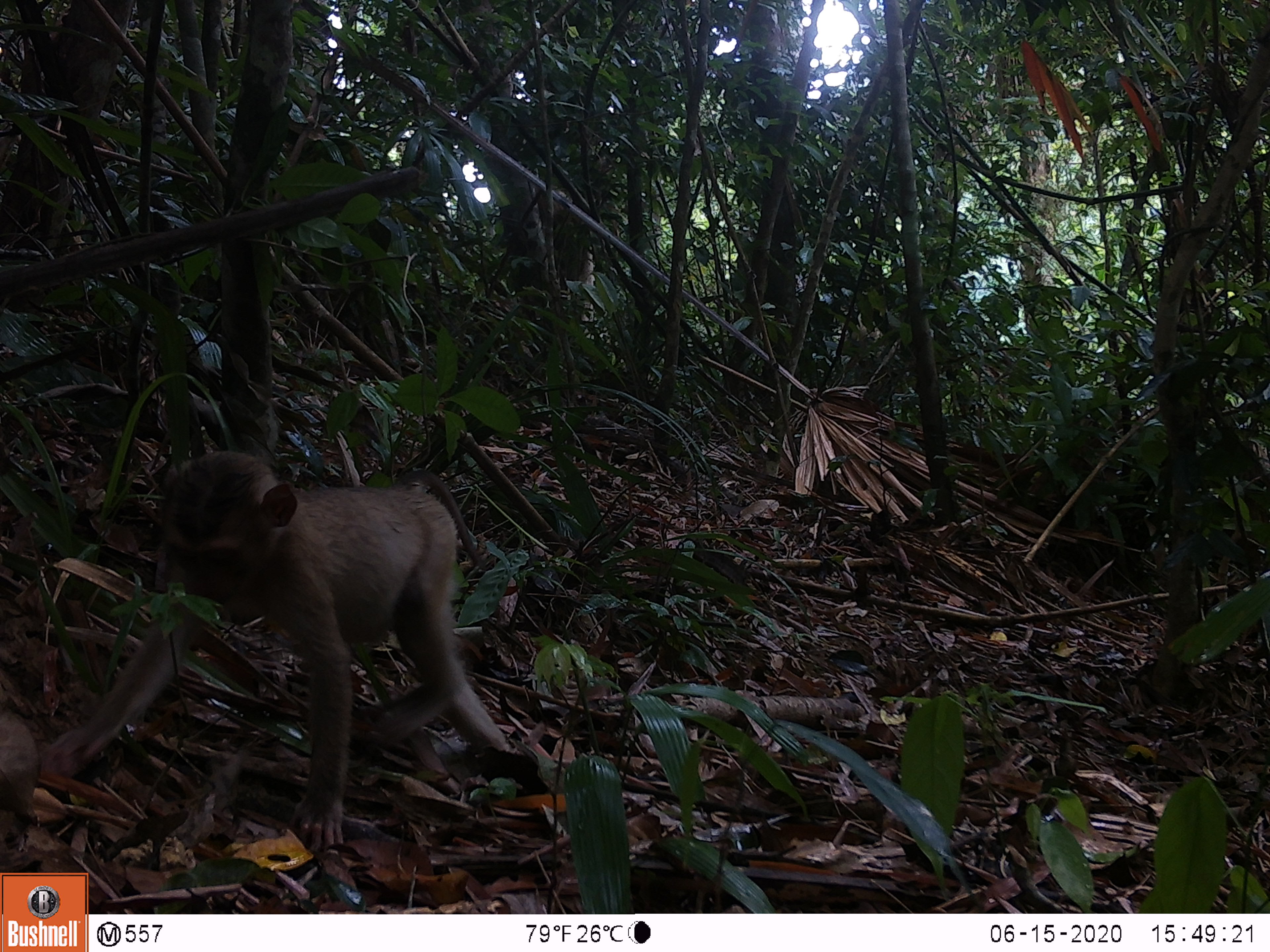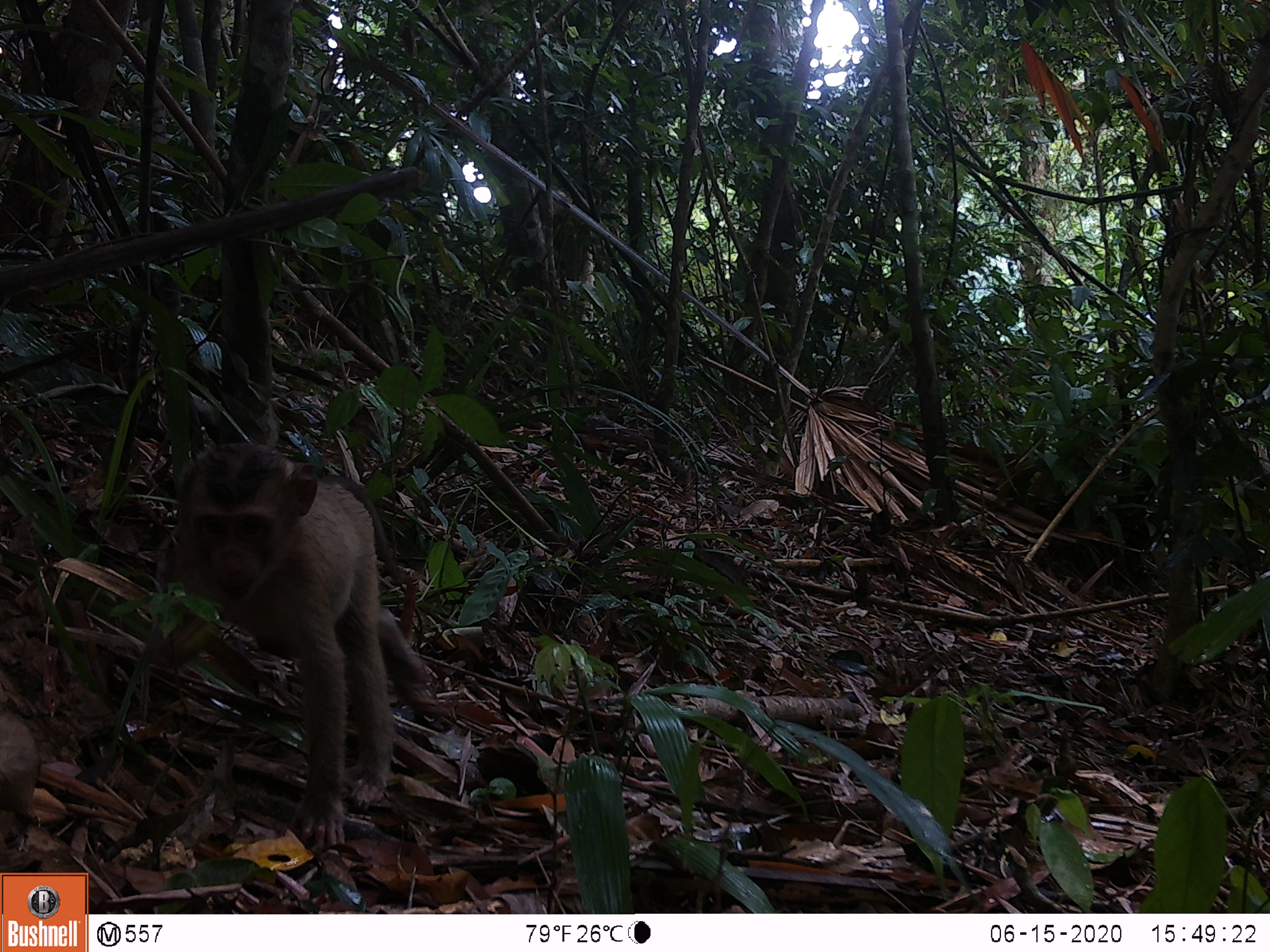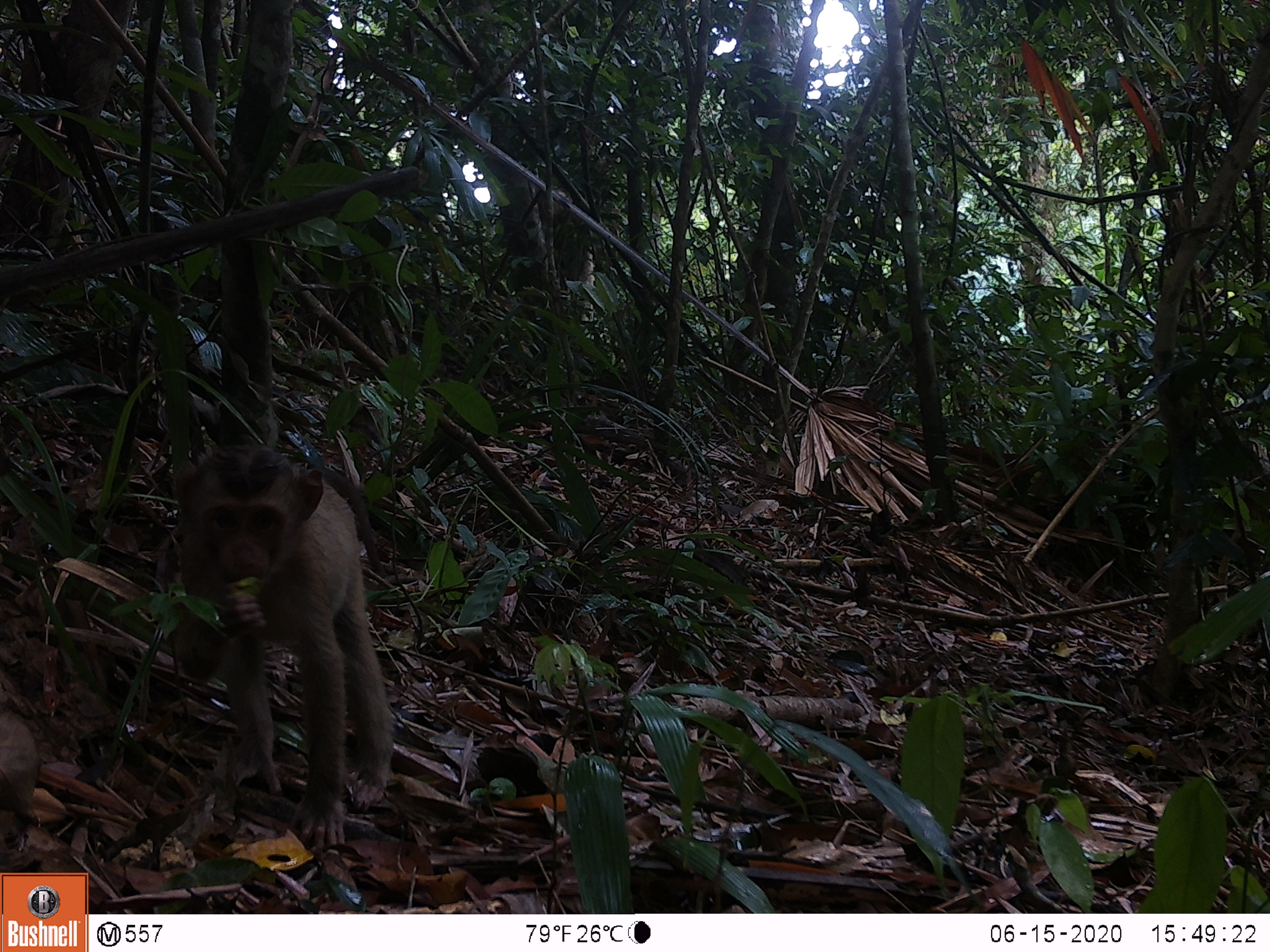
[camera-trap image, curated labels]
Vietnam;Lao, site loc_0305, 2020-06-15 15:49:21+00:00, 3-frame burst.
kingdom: Animalia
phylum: Chordata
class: Mammalia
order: Primates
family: Cercopithecidae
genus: Macaca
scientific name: Macaca nemestrina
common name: pig-tailed macaque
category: pig tailed macaque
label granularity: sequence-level